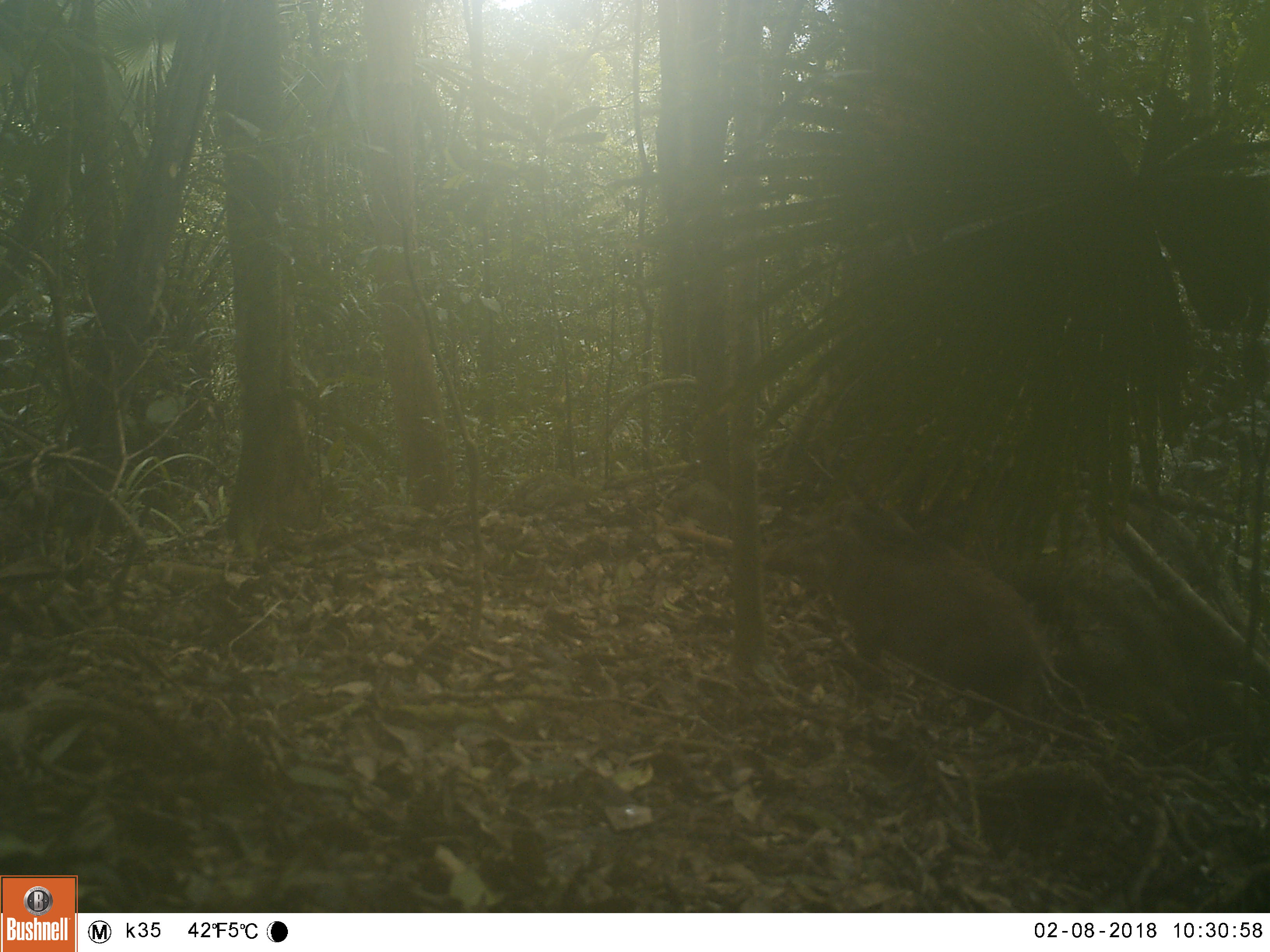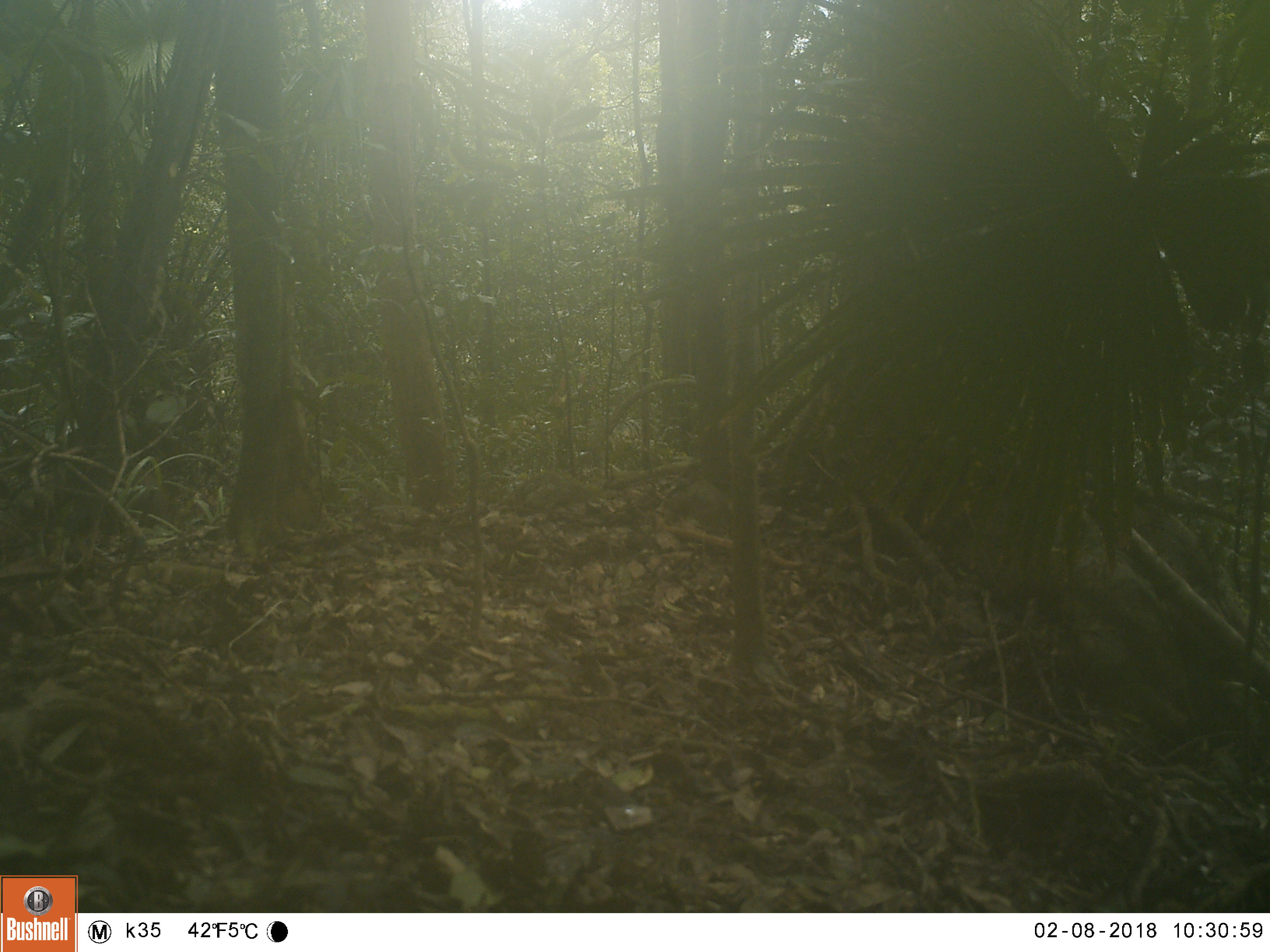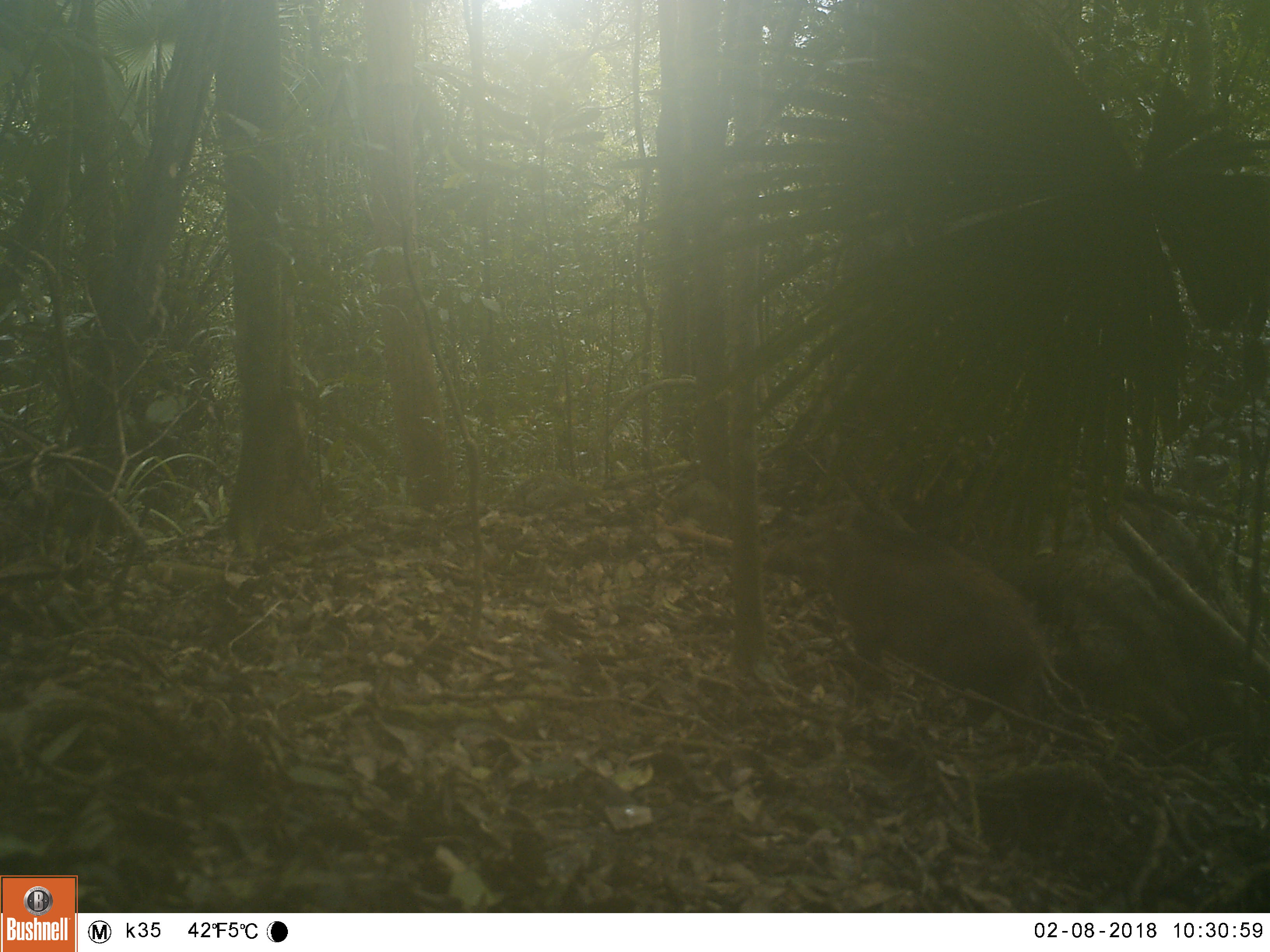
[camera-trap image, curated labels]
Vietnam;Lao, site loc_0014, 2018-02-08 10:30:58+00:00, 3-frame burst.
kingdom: Animalia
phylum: Chordata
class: Mammalia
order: Artiodactyla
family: Suidae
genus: Sus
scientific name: Sus scrofa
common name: eurasian wild pig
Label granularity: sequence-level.